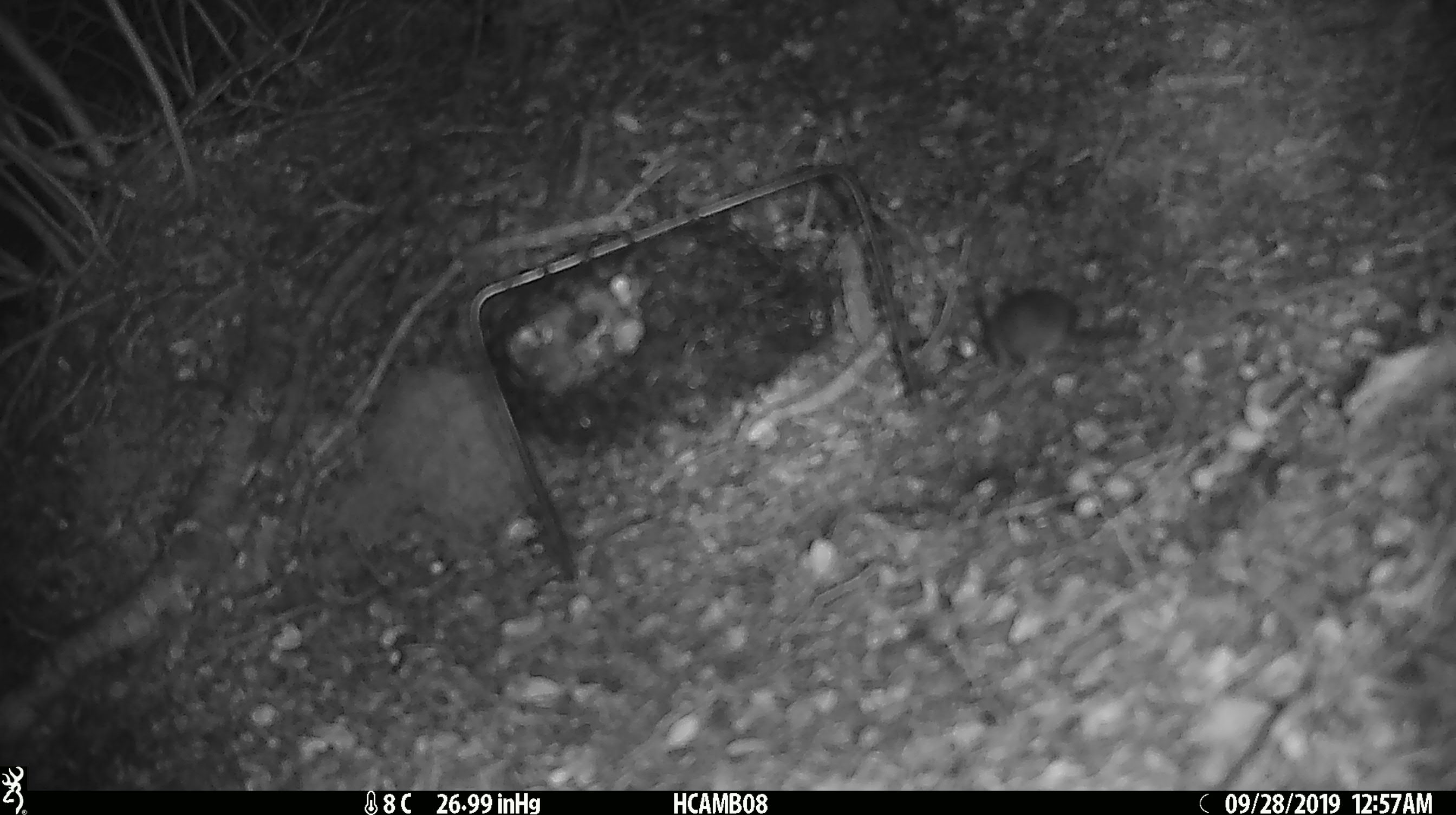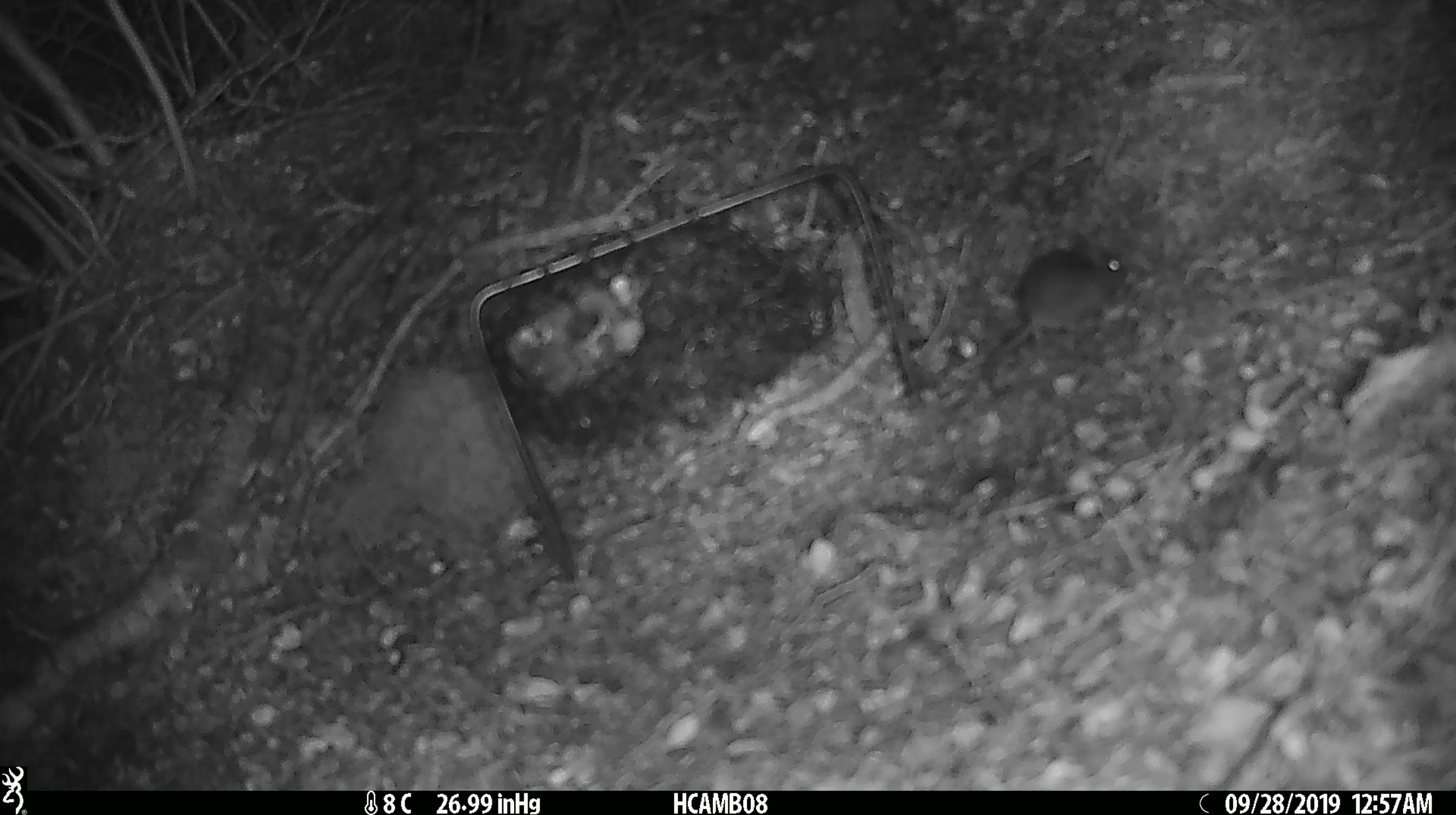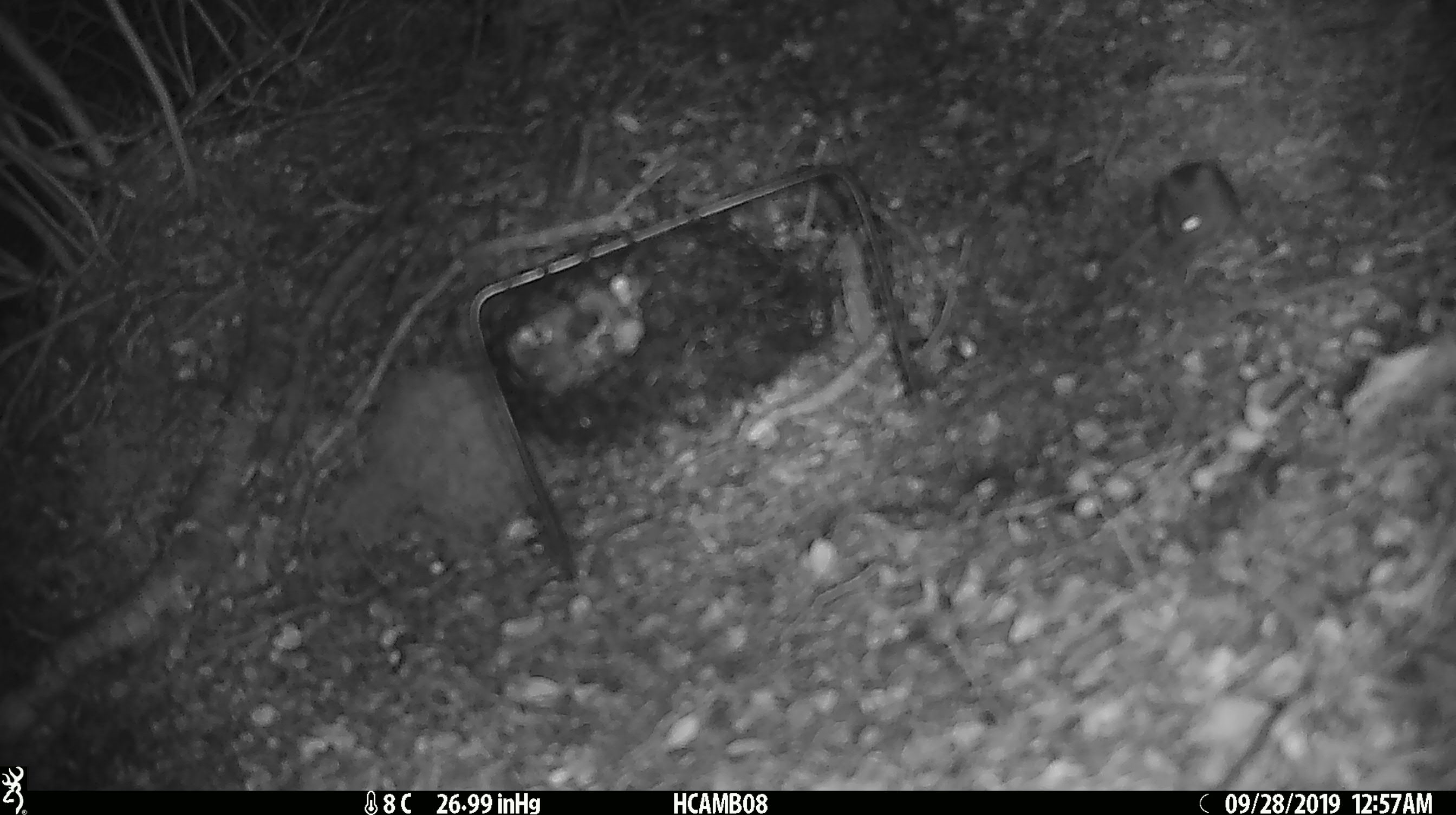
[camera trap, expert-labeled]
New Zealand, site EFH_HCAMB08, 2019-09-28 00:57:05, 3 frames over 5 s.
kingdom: Animalia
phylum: Chordata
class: Mammalia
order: Rodentia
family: Muridae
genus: Mus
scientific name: Mus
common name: mouse